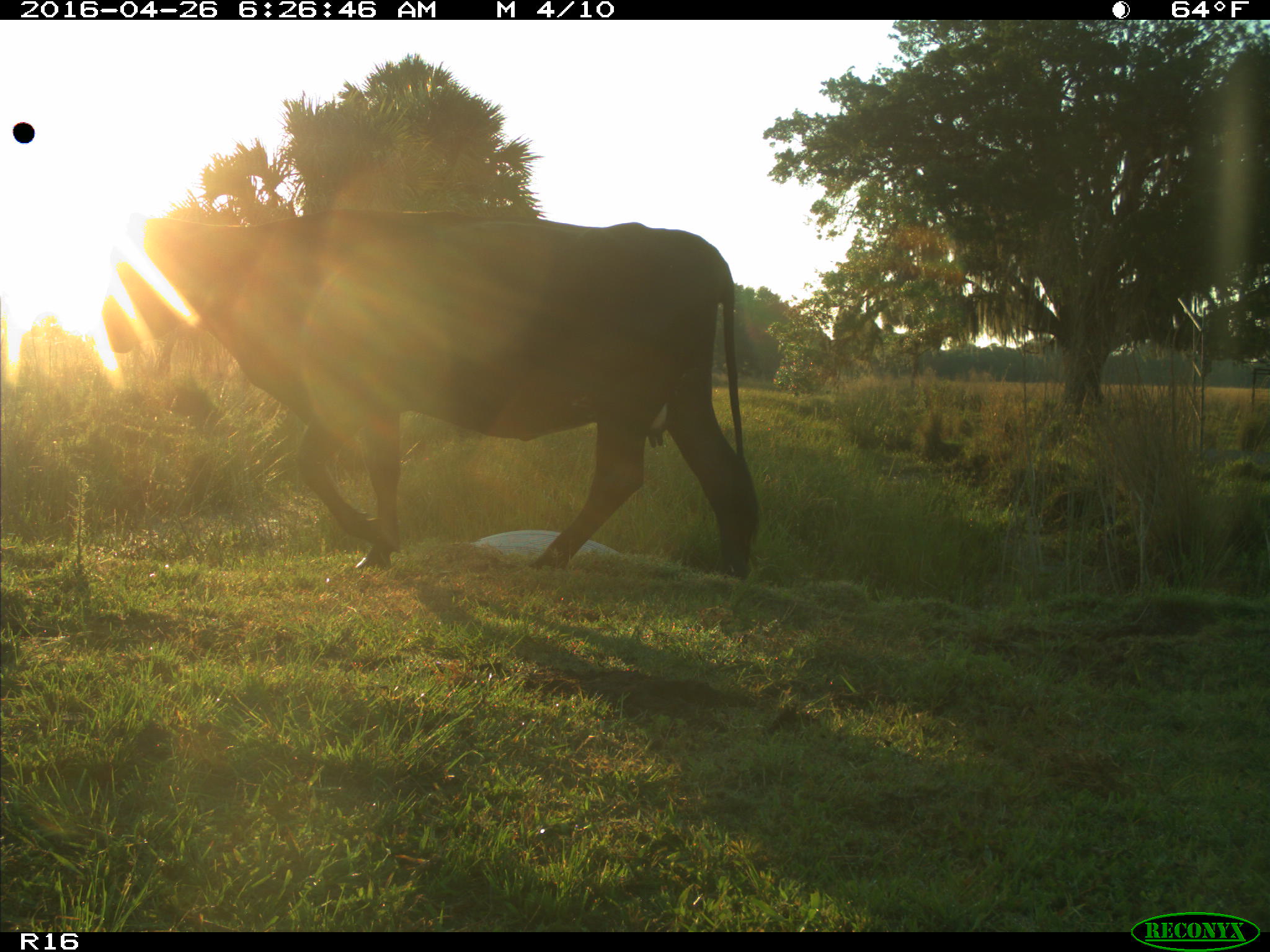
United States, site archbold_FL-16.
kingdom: Animalia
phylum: Chordata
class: Mammalia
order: Artiodactyla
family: Bovidae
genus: Bos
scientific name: Bos taurus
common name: domestic cow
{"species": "Bos taurus (domestic cow)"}